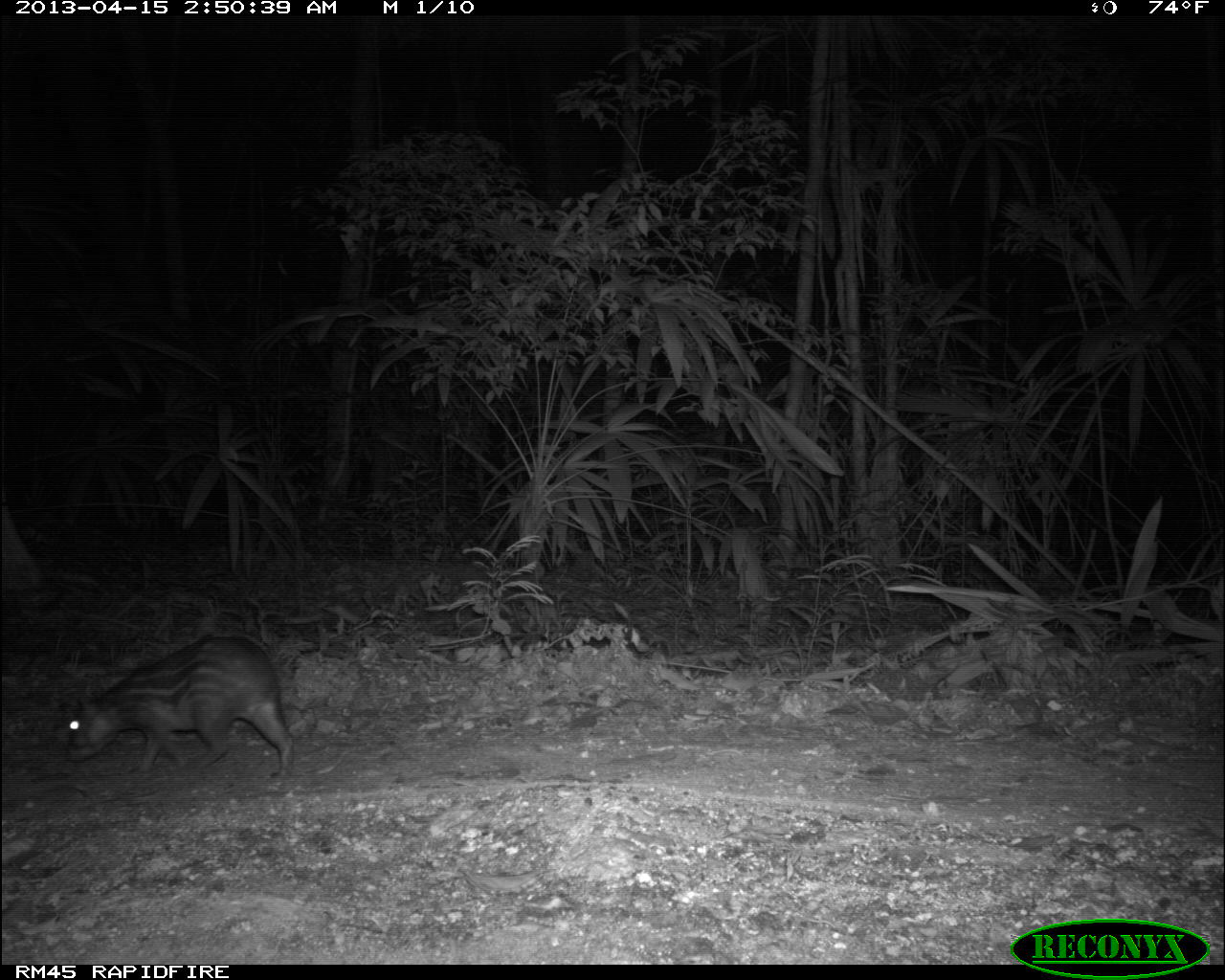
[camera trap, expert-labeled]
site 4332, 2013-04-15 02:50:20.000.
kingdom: Animalia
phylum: Chordata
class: Mammalia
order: Rodentia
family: Cuniculidae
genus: Cuniculus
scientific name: Cuniculus paca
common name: lowland paca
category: agouti paca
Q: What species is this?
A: Agouti paca (lowland paca) (Cuniculus paca).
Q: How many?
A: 1.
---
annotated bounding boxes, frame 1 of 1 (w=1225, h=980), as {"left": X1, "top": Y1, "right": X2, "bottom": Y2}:
agouti paca: {"left": 63, "top": 632, "right": 297, "bottom": 789}